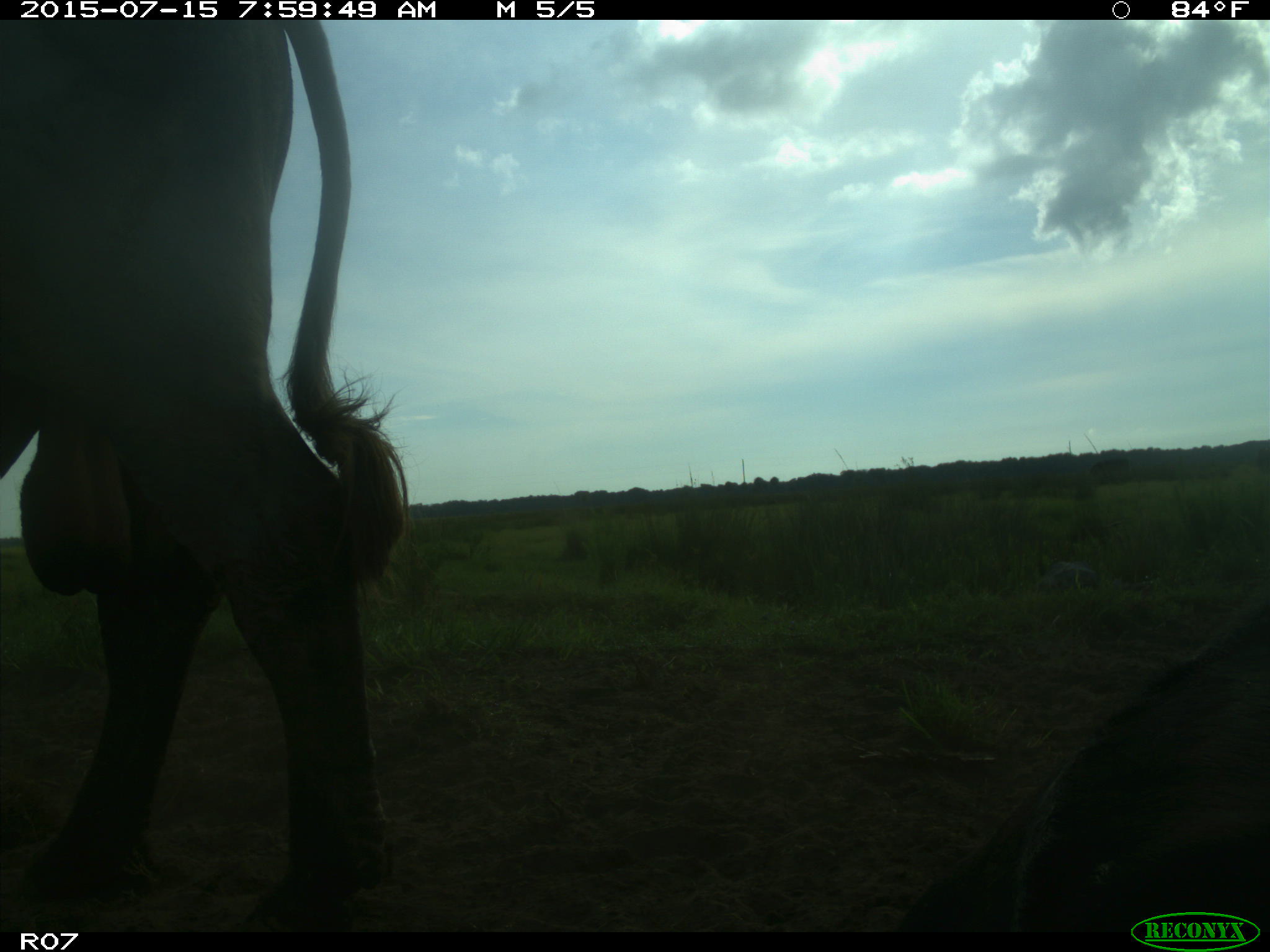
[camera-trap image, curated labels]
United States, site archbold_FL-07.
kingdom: Animalia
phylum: Chordata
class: Mammalia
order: Artiodactyla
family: Bovidae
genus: Bos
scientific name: Bos taurus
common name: domestic cow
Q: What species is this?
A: Bos taurus (domestic cow).